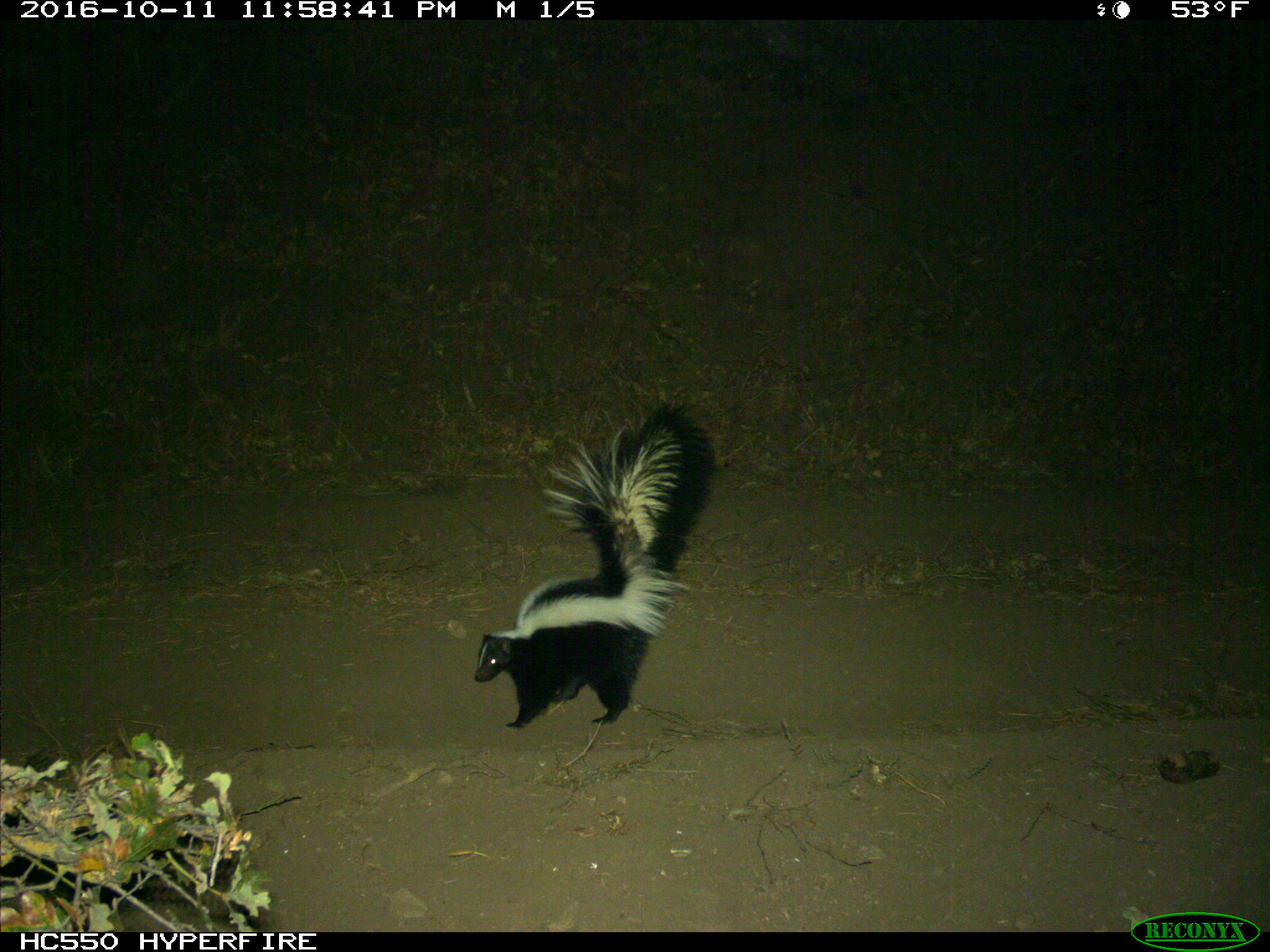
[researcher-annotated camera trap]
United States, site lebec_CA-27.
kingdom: Animalia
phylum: Chordata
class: Mammalia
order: Carnivora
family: Mephitidae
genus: Mephitis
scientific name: Mephitis mephitis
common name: striped skunk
Mephitis mephitis (striped skunk).